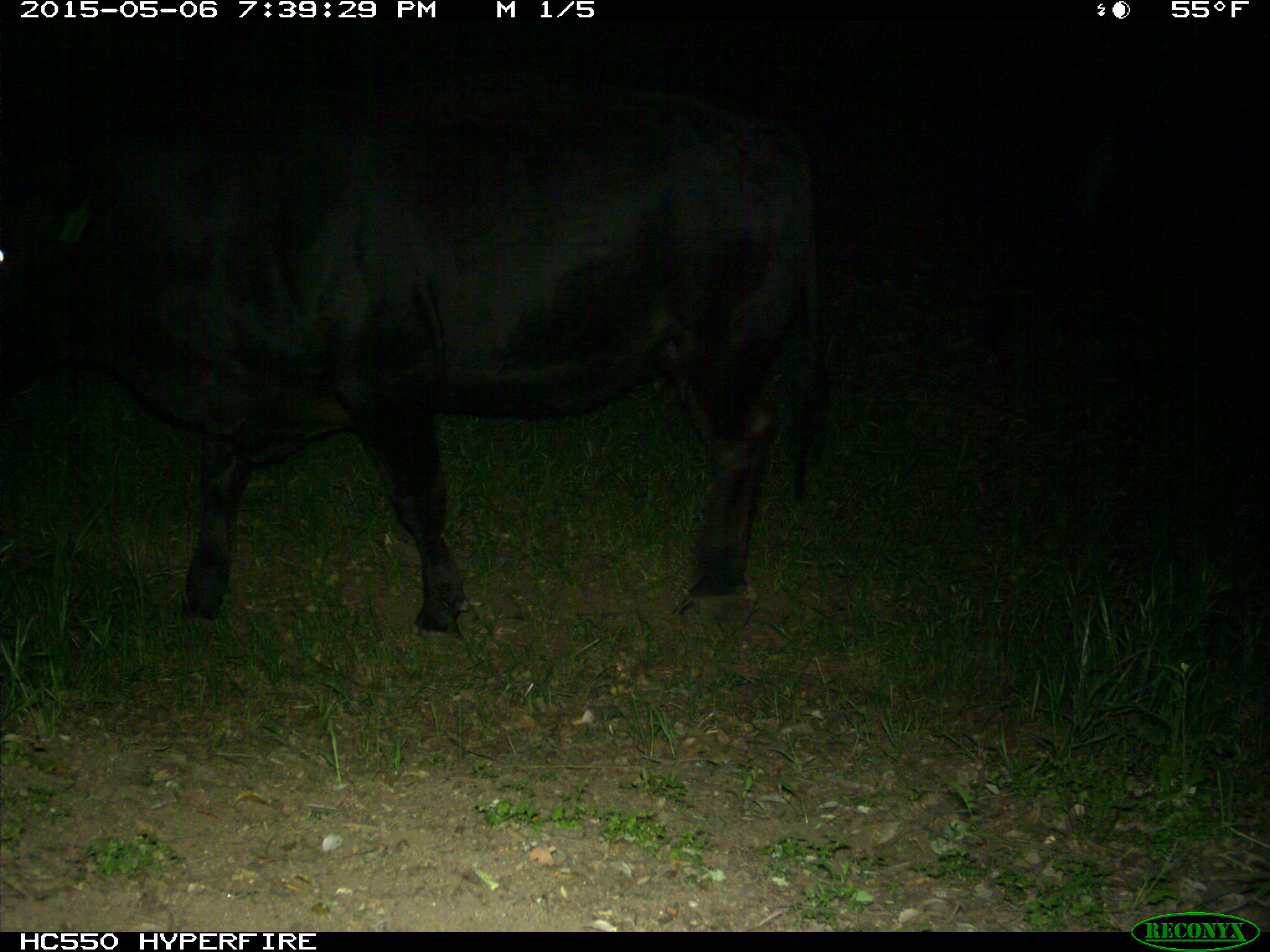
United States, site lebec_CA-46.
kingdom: Animalia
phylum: Chordata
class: Mammalia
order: Artiodactyla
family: Bovidae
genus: Bos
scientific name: Bos taurus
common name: domestic cow